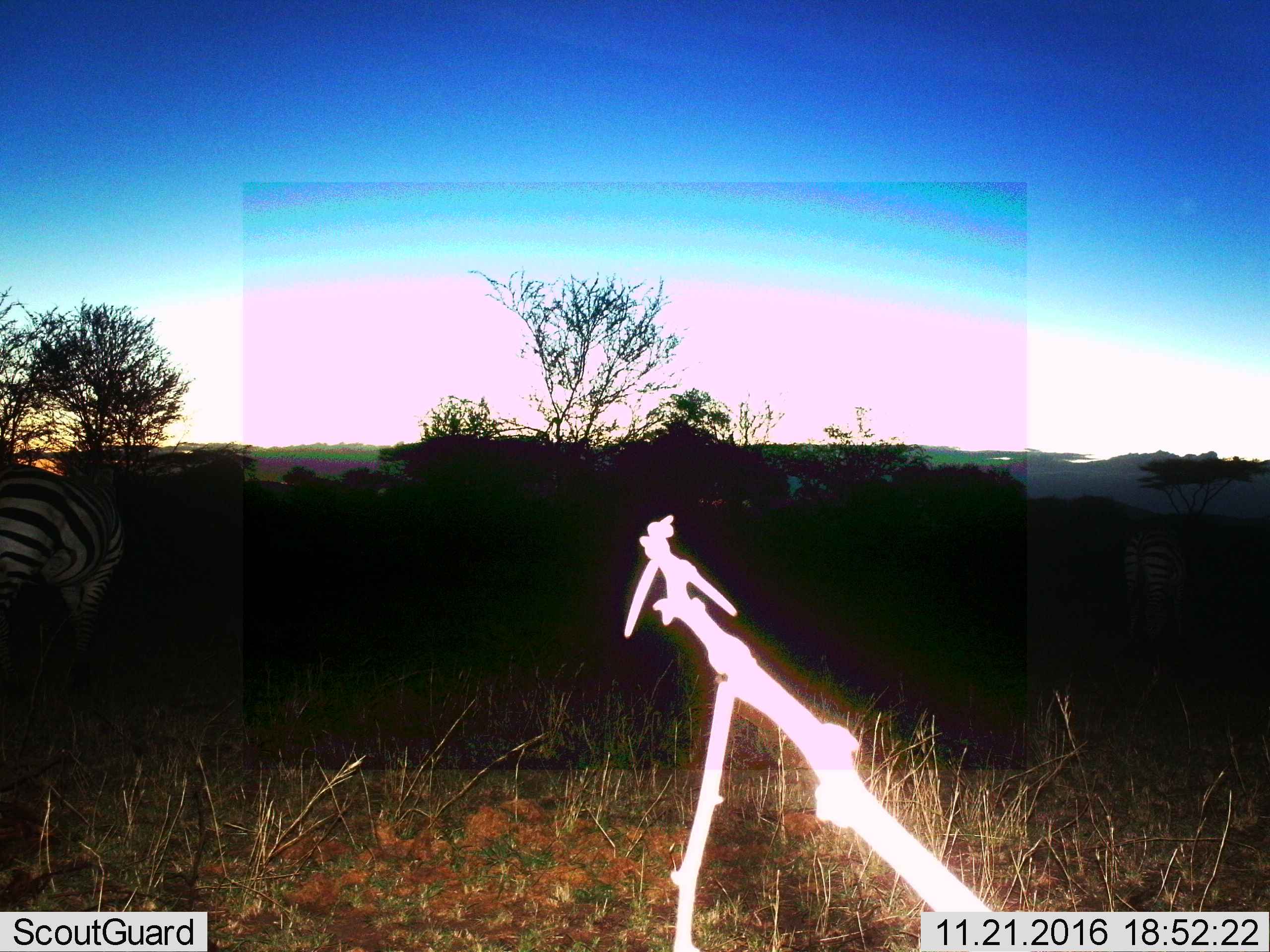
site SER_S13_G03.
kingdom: Animalia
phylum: Chordata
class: Mammalia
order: Perissodactyla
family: Equidae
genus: Equus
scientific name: Equus quagga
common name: plains zebra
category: zebraplains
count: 1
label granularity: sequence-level